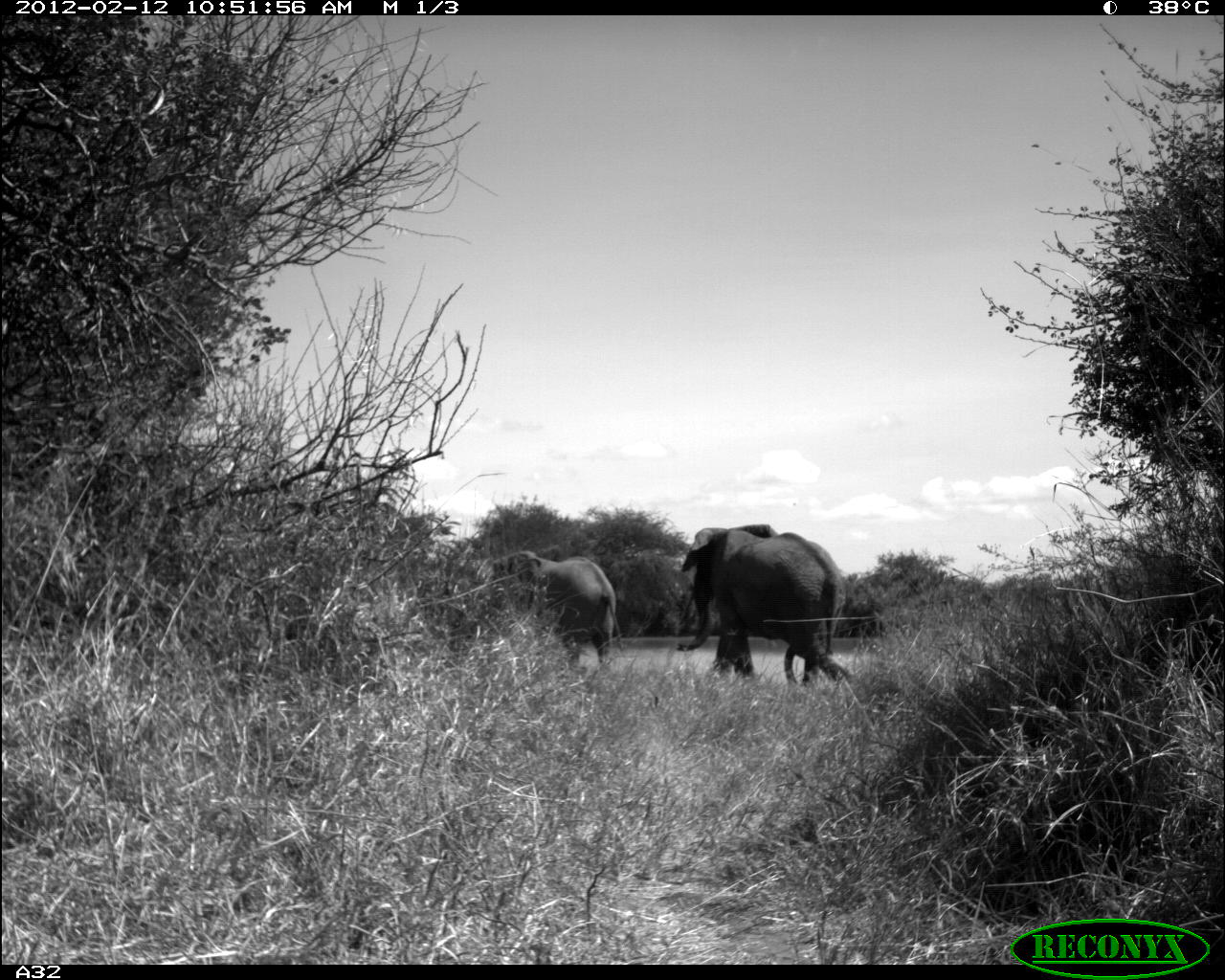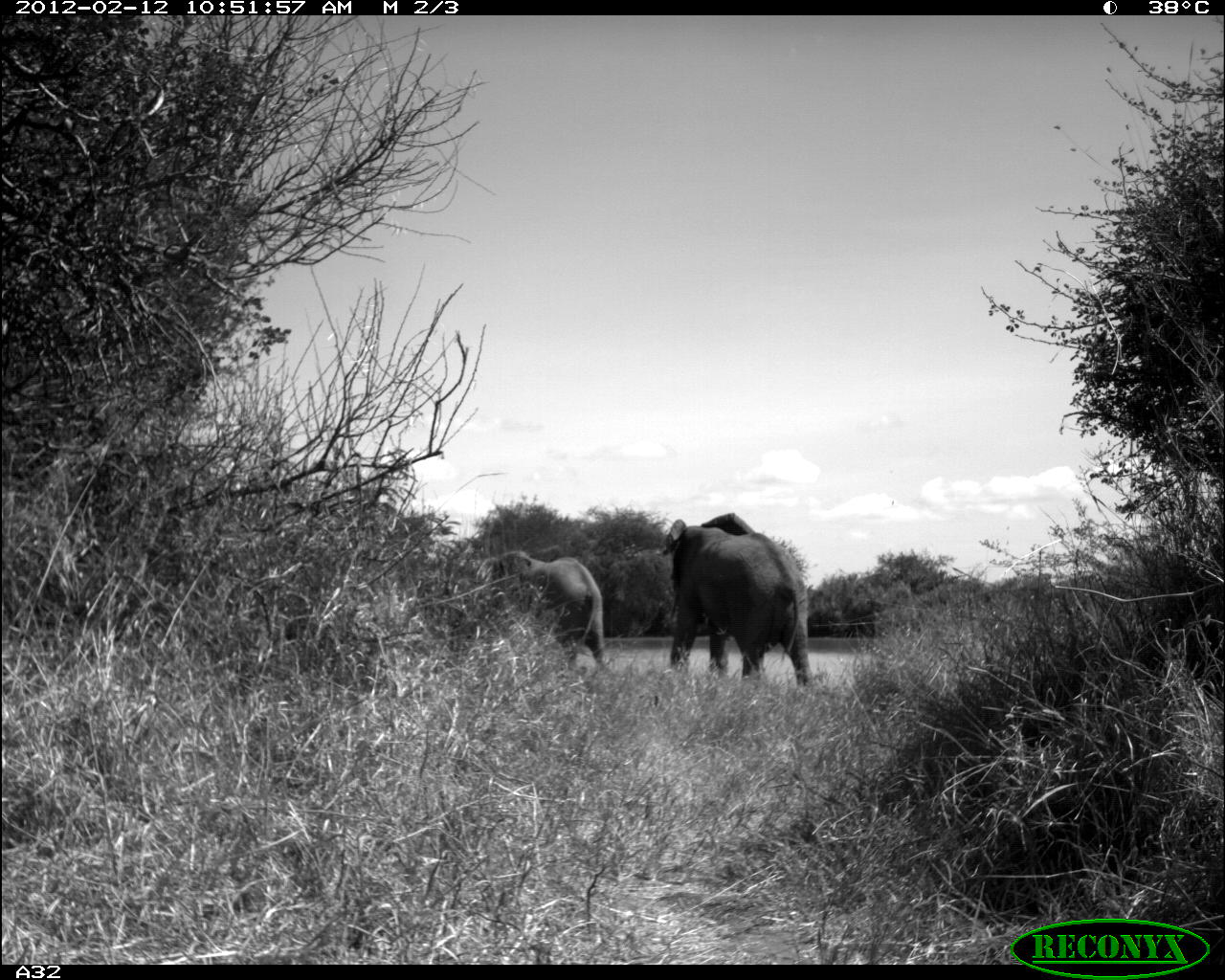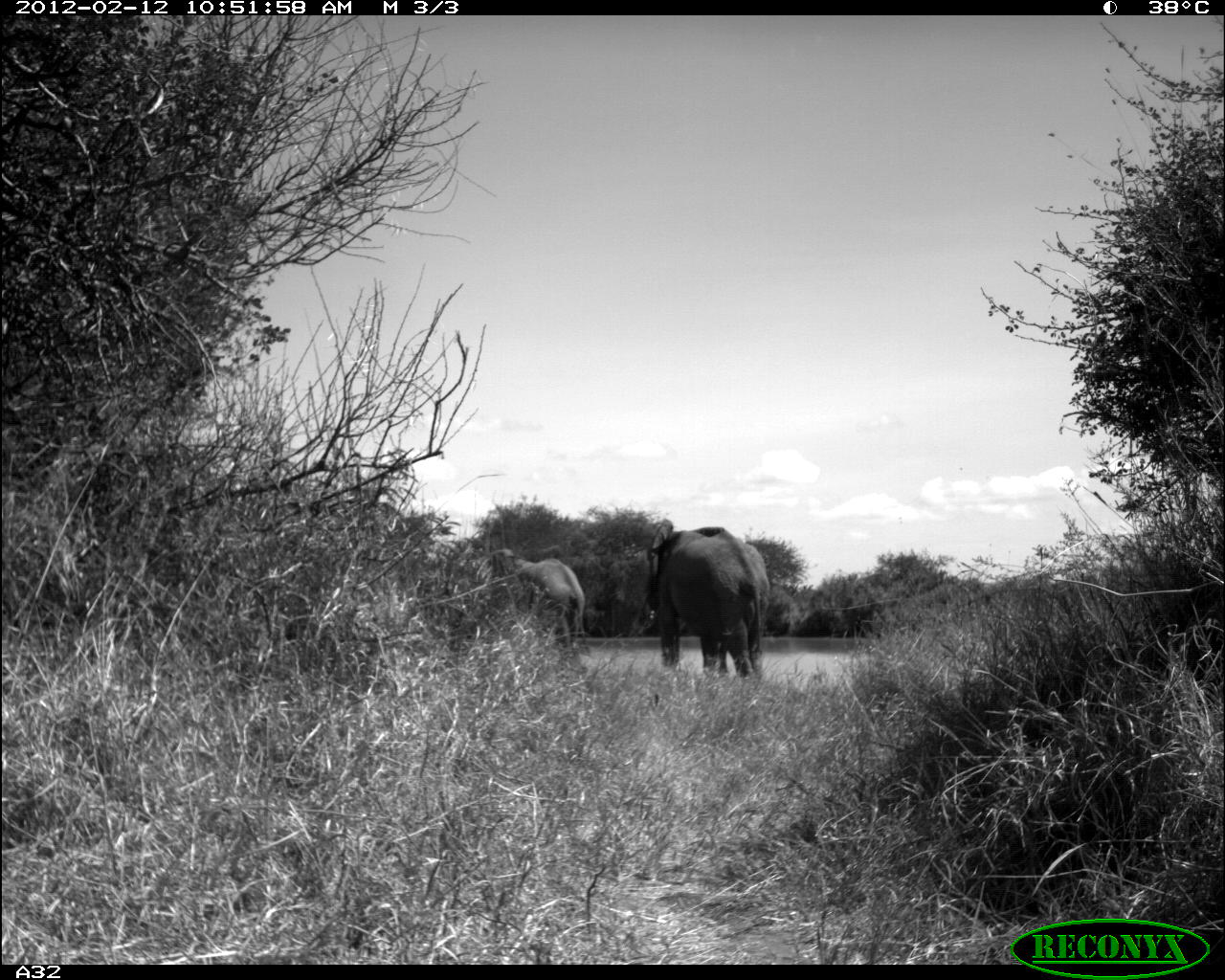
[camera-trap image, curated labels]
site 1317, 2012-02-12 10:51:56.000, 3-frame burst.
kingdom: Animalia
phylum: Chordata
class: Mammalia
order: Proboscidea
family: Elephantidae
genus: Loxodonta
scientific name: Loxodonta africana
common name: african bush elephant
Loxodonta africana (african bush elephant), count 2.